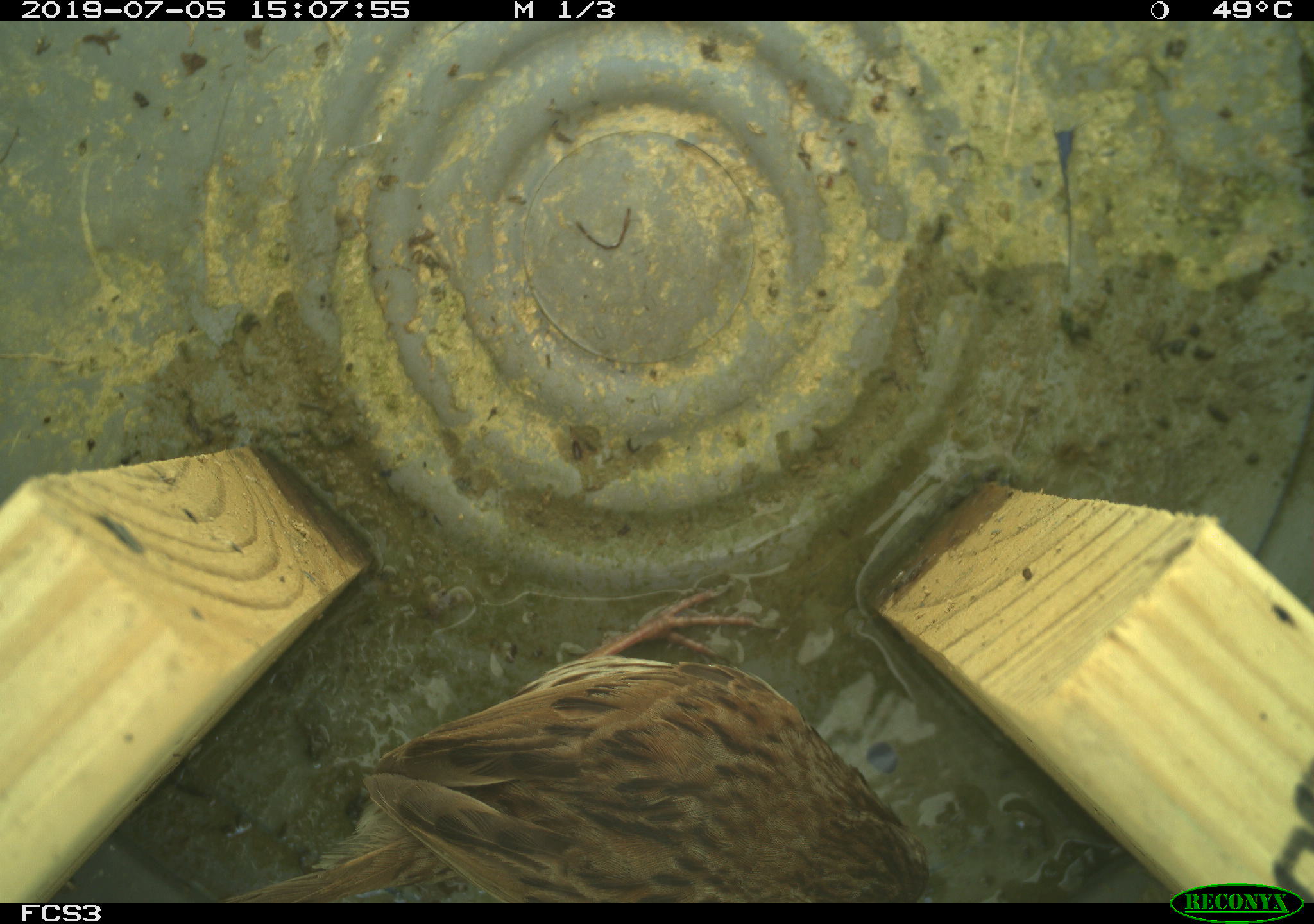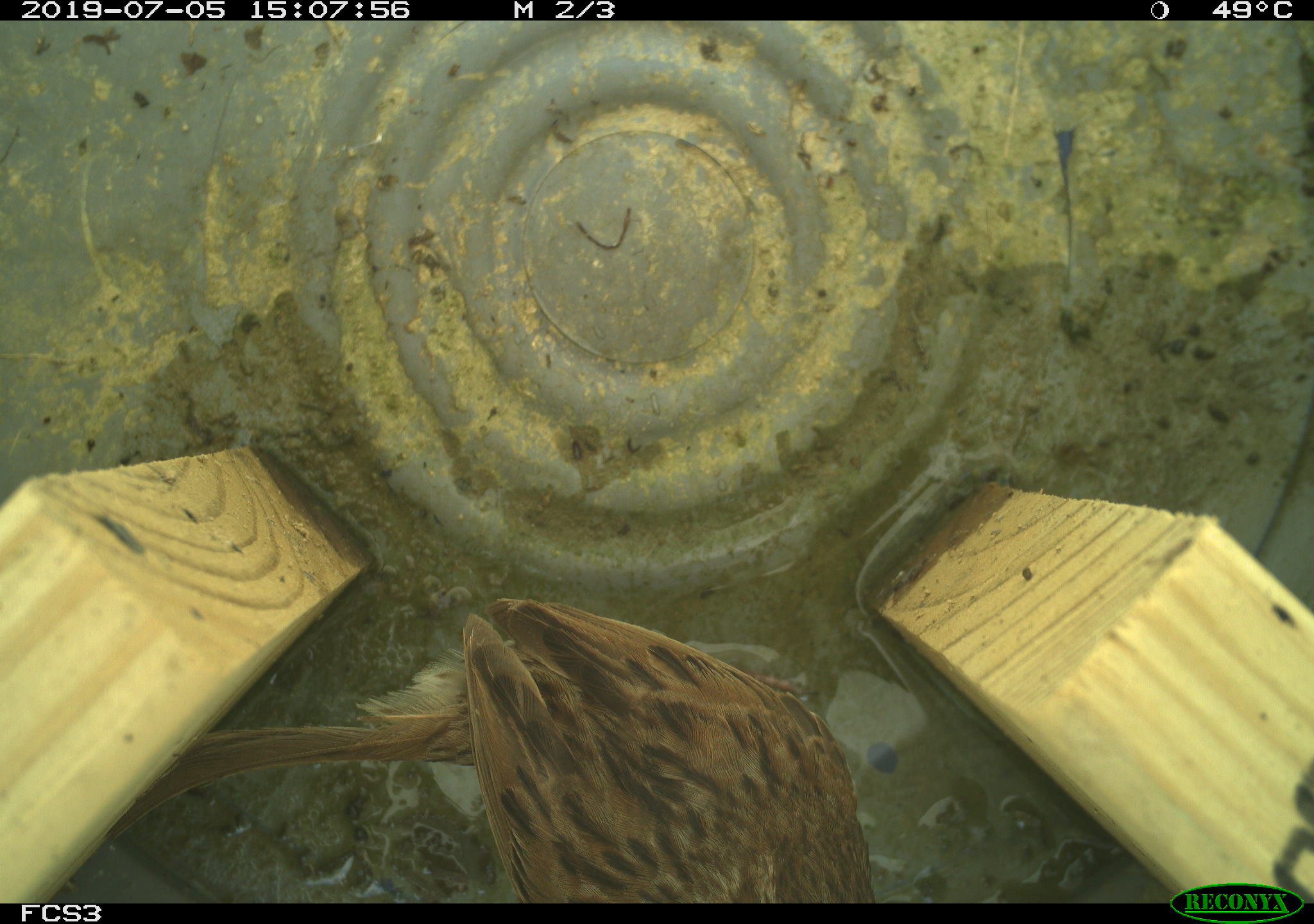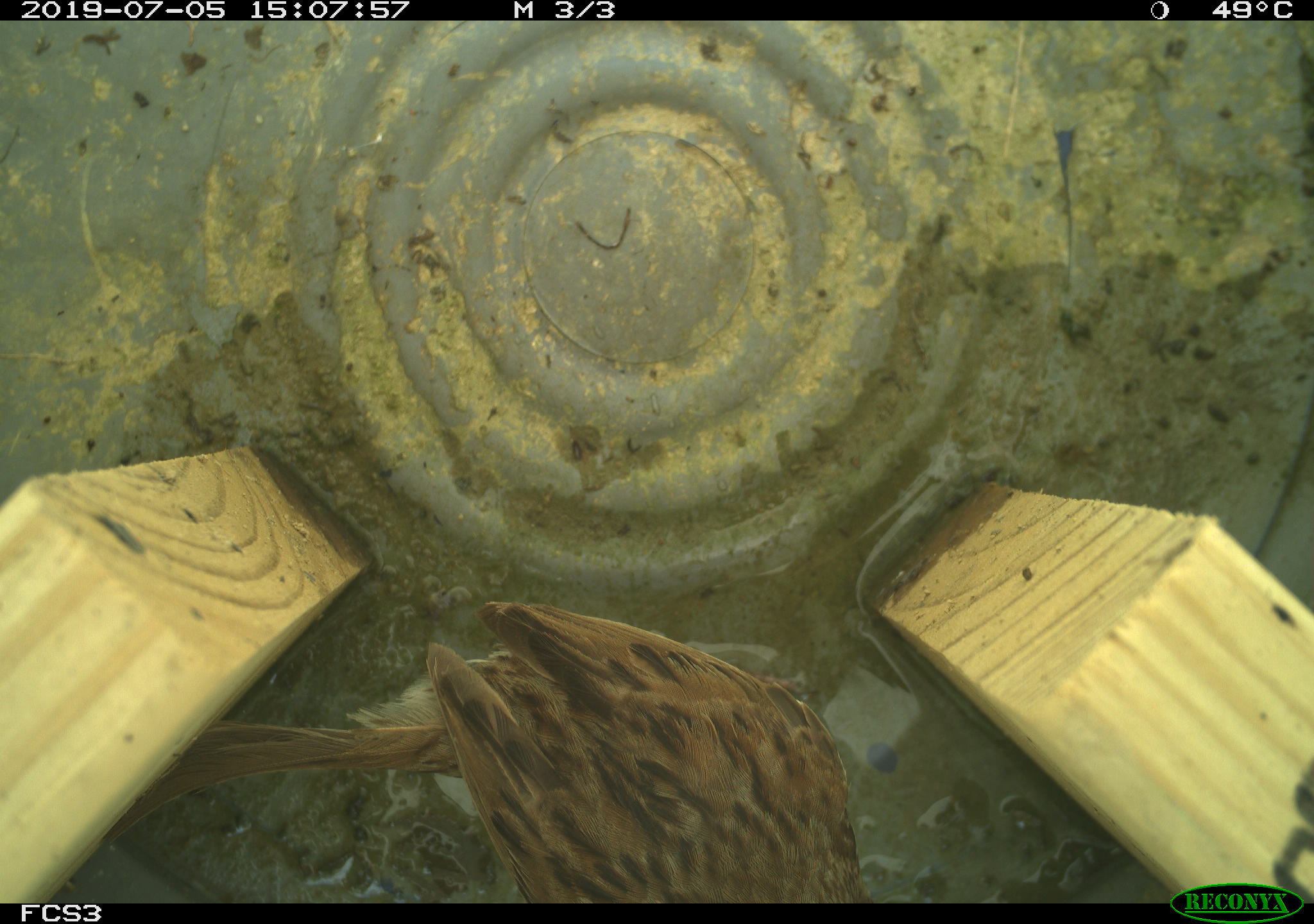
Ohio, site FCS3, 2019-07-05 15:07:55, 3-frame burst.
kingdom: Animalia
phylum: Chordata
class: Aves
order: Passeriformes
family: Passerellidae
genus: Melospiza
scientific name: Melospiza melodia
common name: song sparrow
Song sparrow (Melospiza melodia).